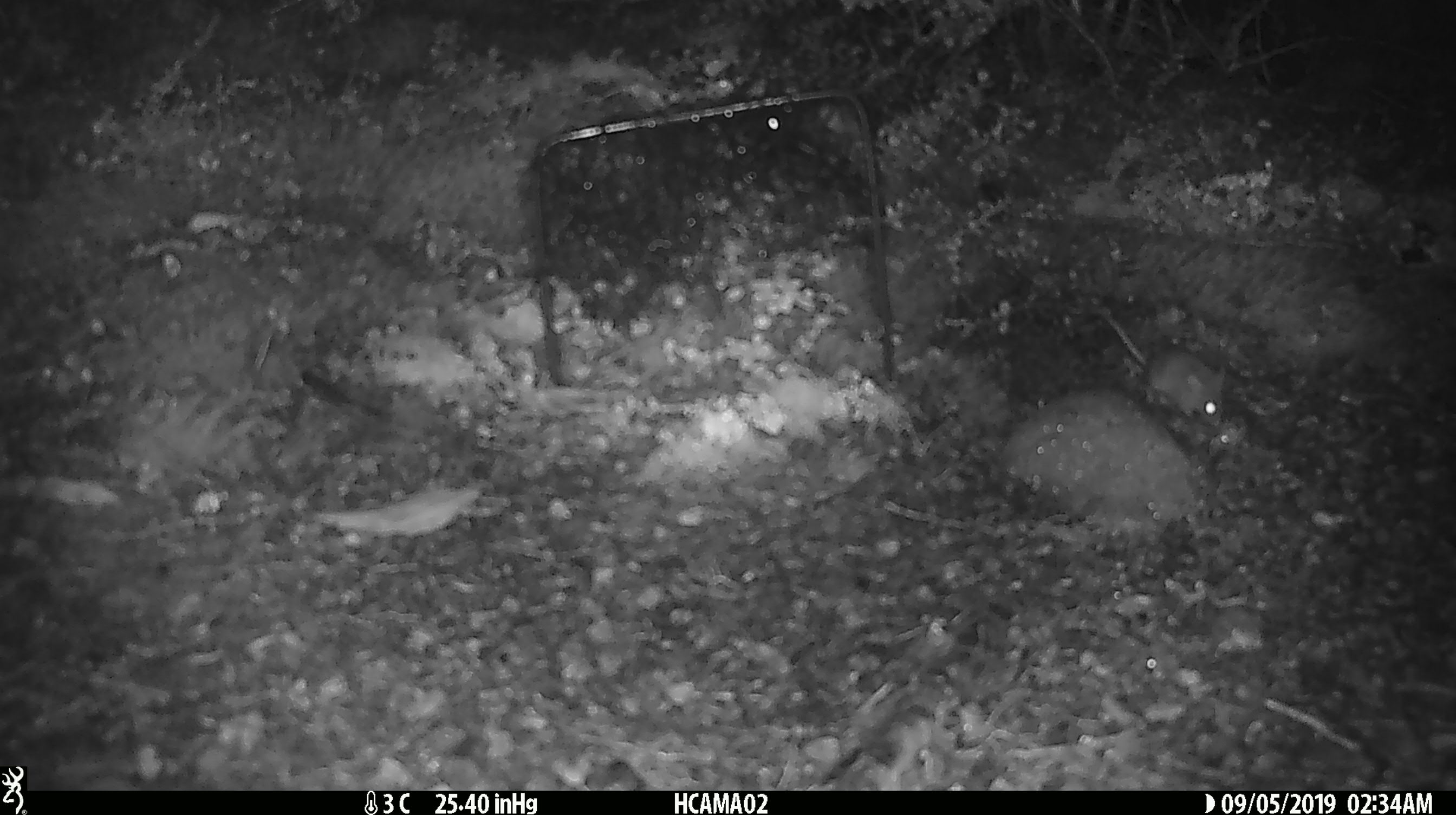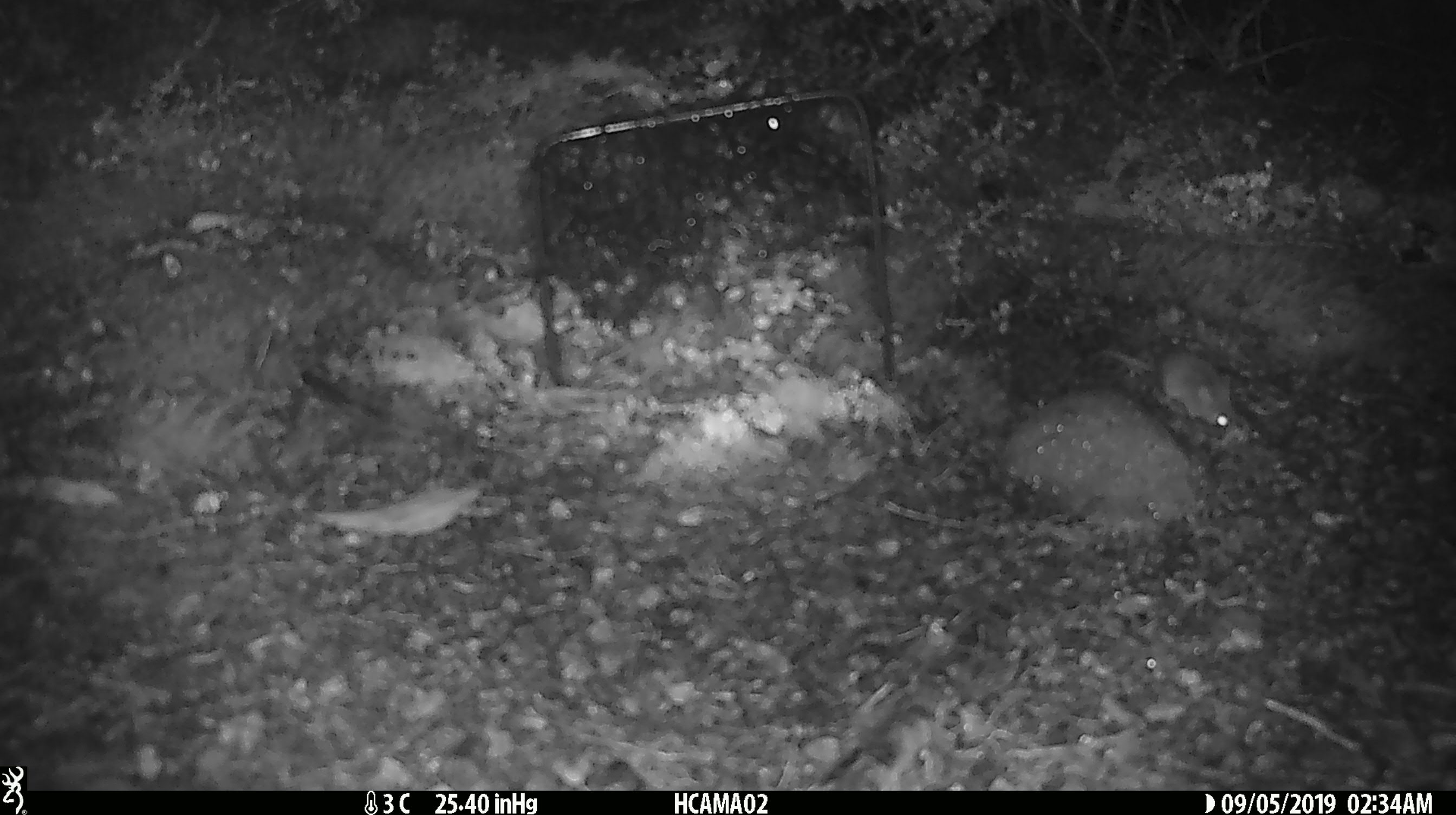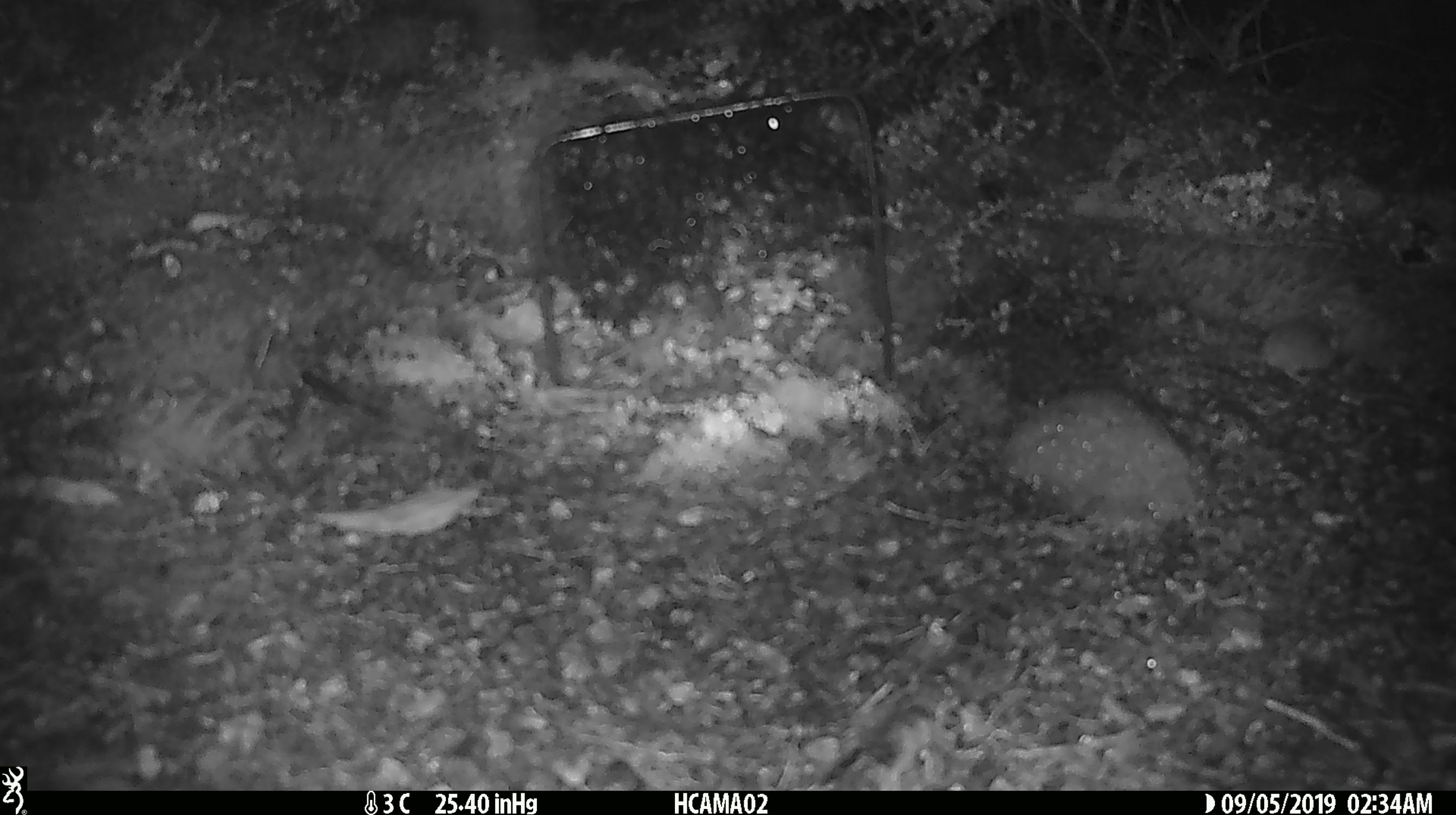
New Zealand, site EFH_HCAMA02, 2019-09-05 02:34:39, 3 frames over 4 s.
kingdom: Animalia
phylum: Chordata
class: Mammalia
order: Rodentia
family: Muridae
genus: Mus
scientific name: Mus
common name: mouse